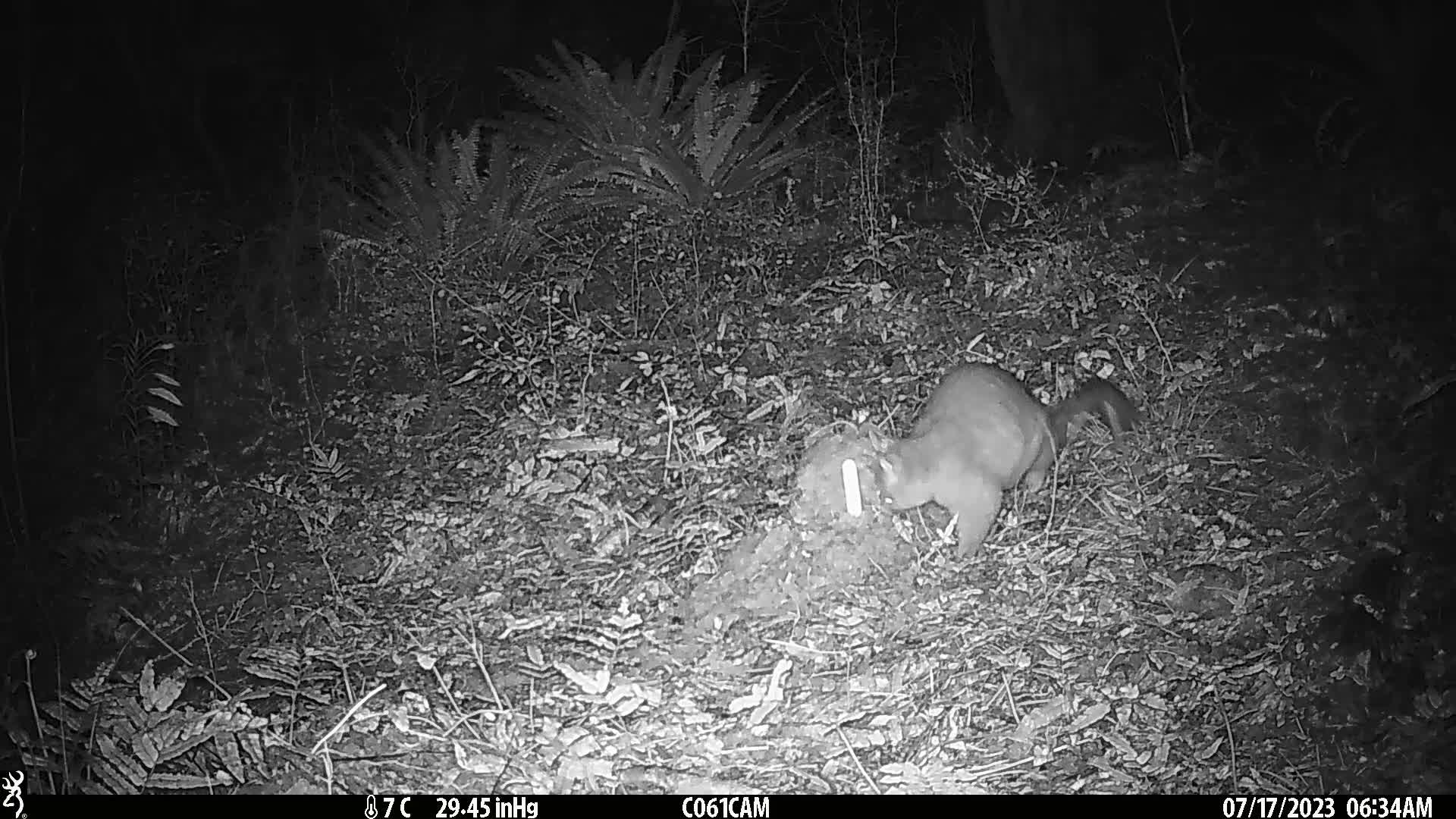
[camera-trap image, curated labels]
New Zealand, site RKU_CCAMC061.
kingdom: Animalia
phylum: Chordata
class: Mammalia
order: Diprotodontia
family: Phalangeridae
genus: Trichosurus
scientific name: Trichosurus vulpecula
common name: common brushtail possum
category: possum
Possum (common brushtail possum) (Trichosurus vulpecula).